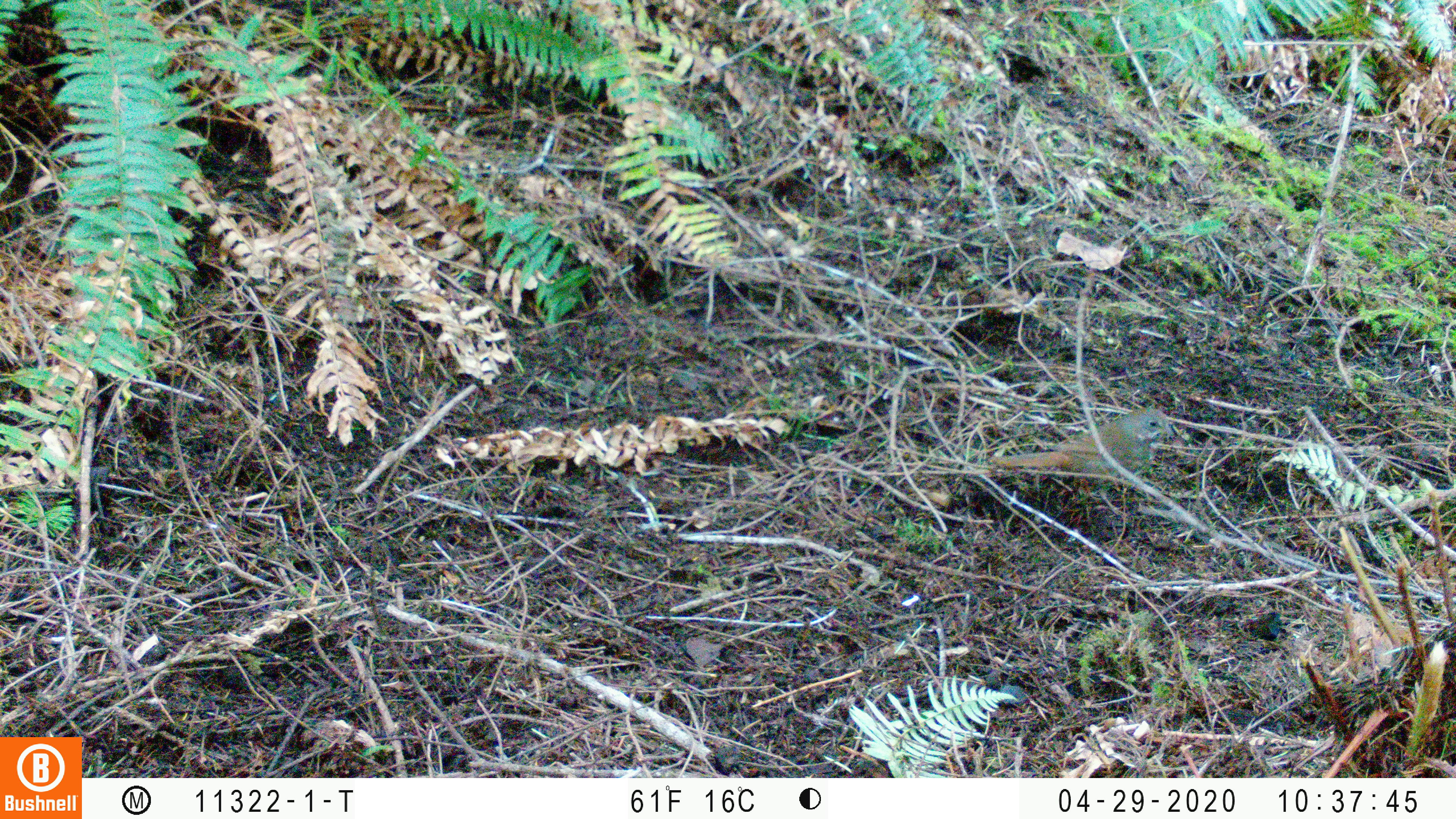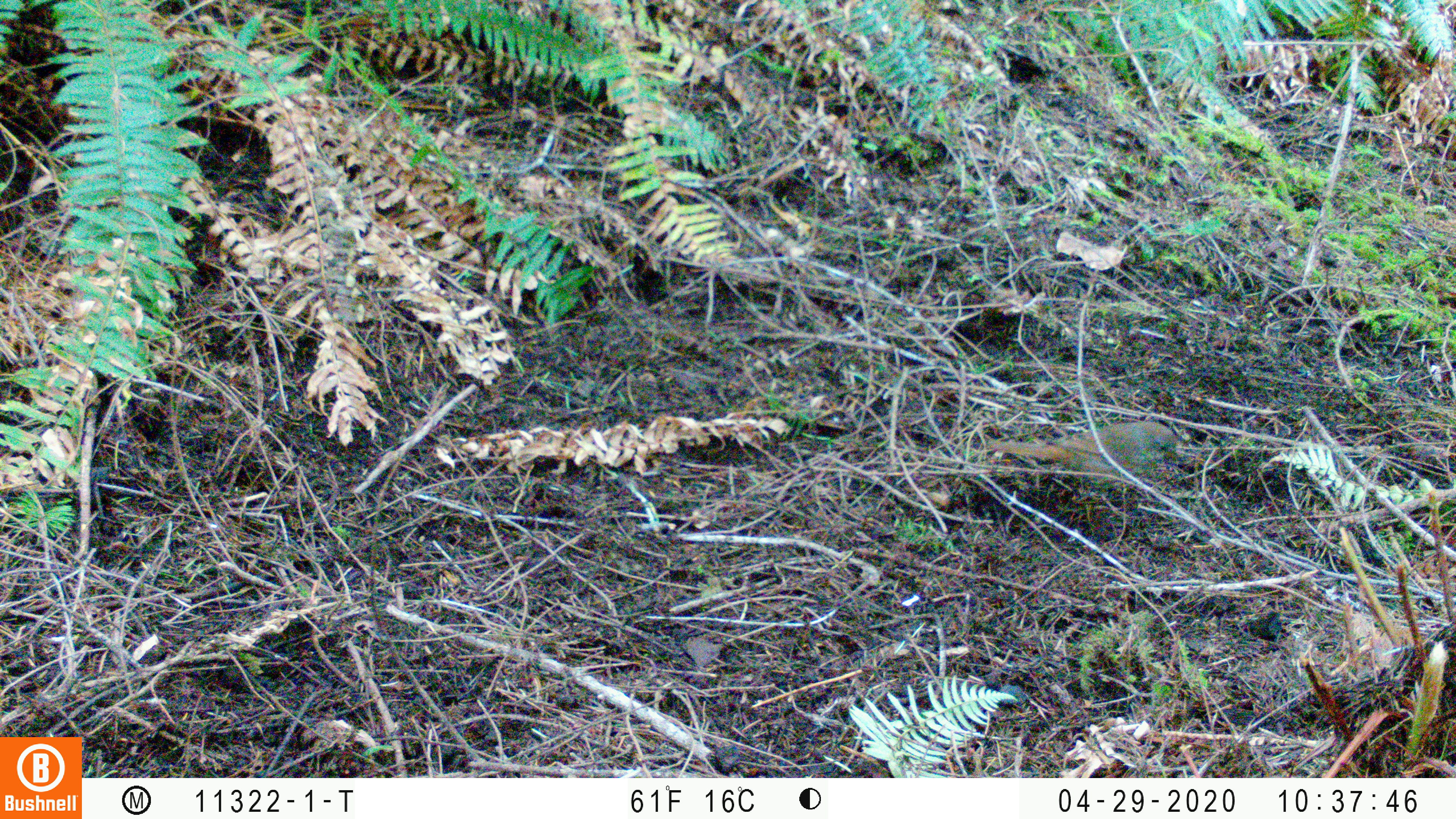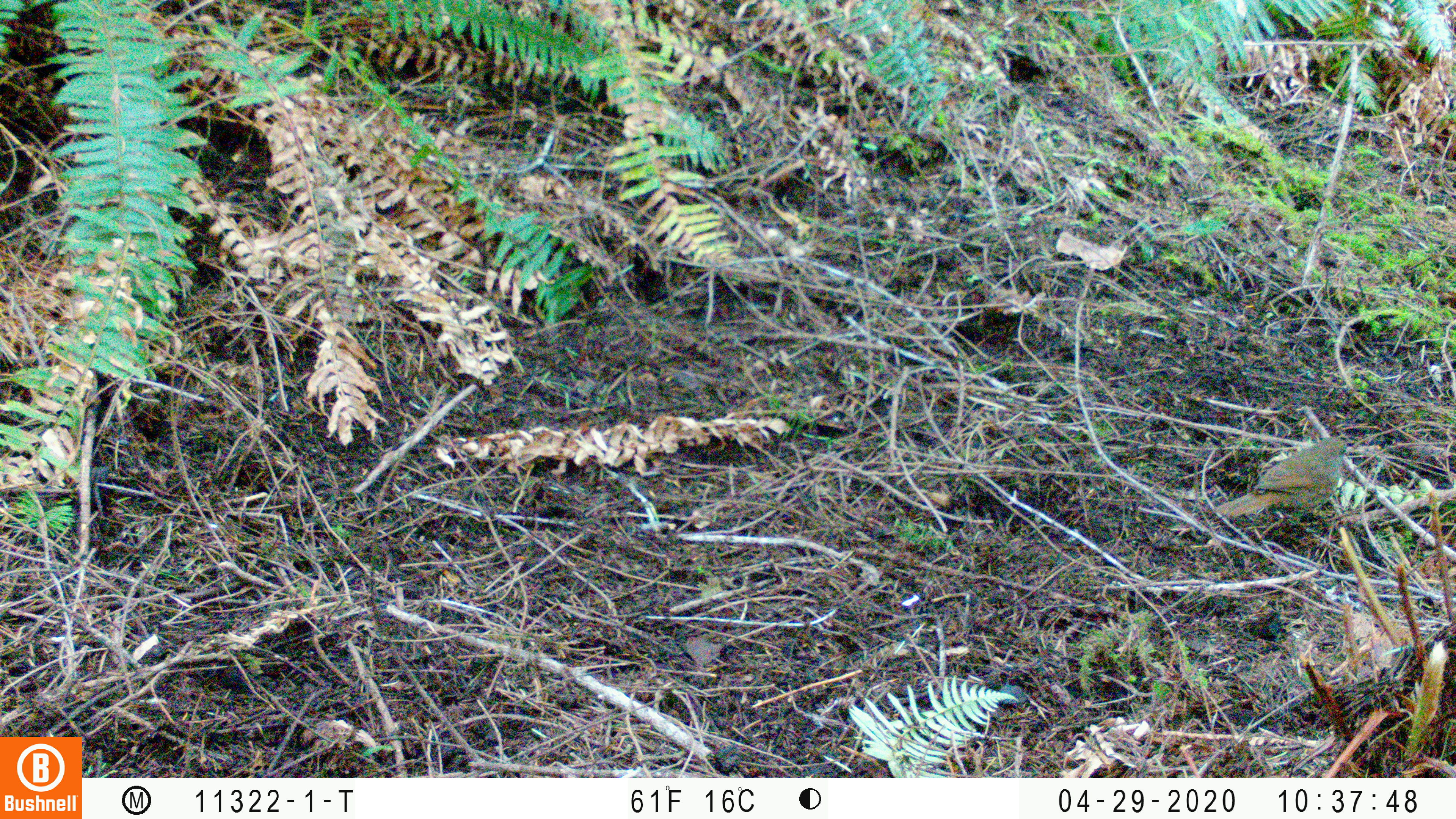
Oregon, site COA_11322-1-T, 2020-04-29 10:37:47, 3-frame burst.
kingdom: Animalia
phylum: Chordata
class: Aves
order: Passeriformes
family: Turdidae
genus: Catharus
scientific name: Catharus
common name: brown thrushes and nightingale-thrushes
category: catharus species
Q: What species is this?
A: Catharus species (brown thrushes and nightingale-thrushes) (Catharus).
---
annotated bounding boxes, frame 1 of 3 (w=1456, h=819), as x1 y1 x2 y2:
catharus species: 987 403 1176 490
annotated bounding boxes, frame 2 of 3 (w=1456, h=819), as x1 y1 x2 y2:
catharus species: 982 413 1188 493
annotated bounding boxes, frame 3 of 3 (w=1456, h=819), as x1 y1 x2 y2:
catharus species: 1210 436 1351 524